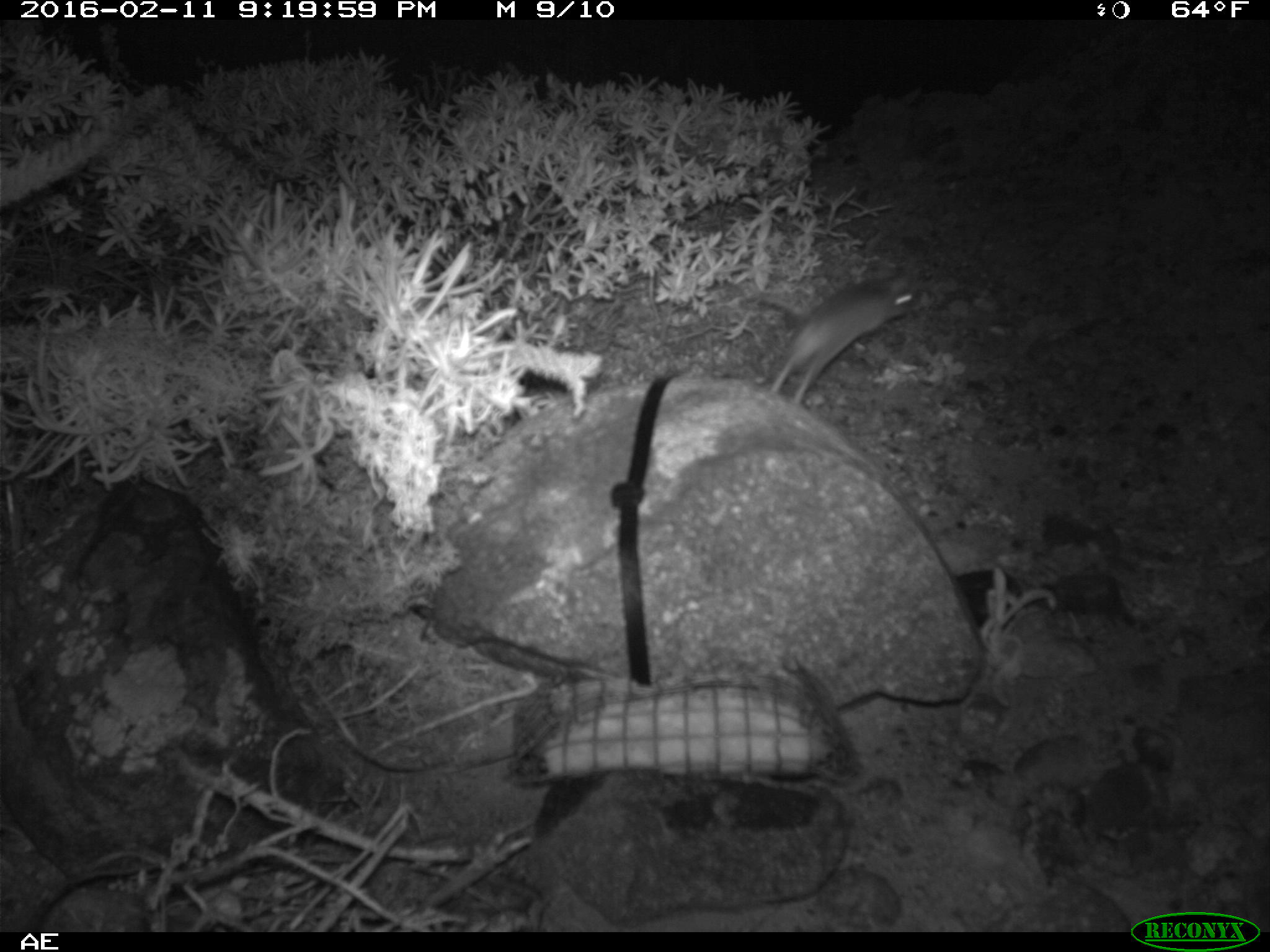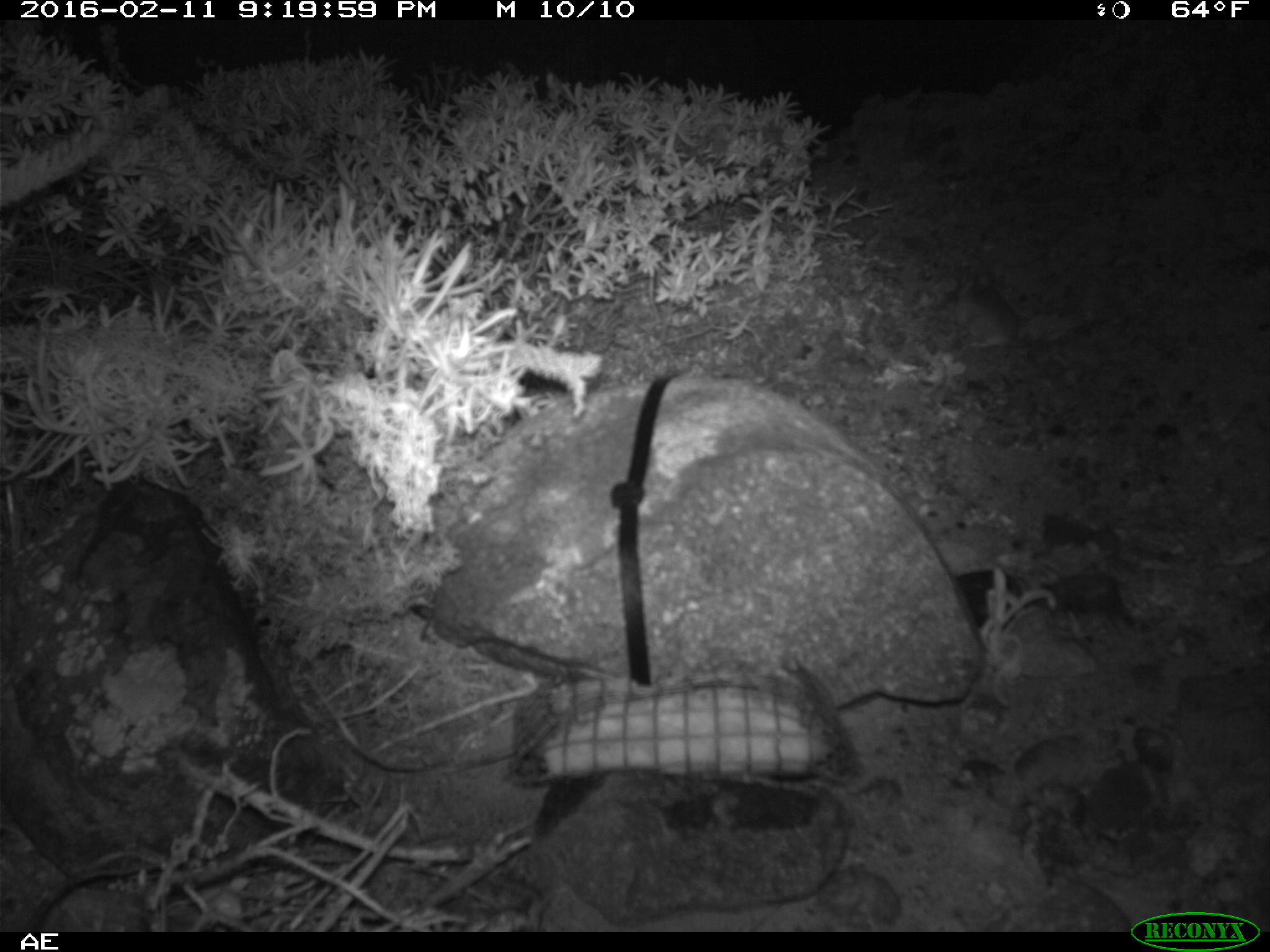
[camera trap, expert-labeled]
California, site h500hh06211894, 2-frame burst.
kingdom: Animalia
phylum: Chordata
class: Mammalia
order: Rodentia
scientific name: Rodentia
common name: rodent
Rodent (Rodentia).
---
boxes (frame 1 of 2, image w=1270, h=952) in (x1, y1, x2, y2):
rodent: (764, 270, 915, 404)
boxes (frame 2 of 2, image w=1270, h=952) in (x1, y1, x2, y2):
rodent: (953, 270, 1054, 352)